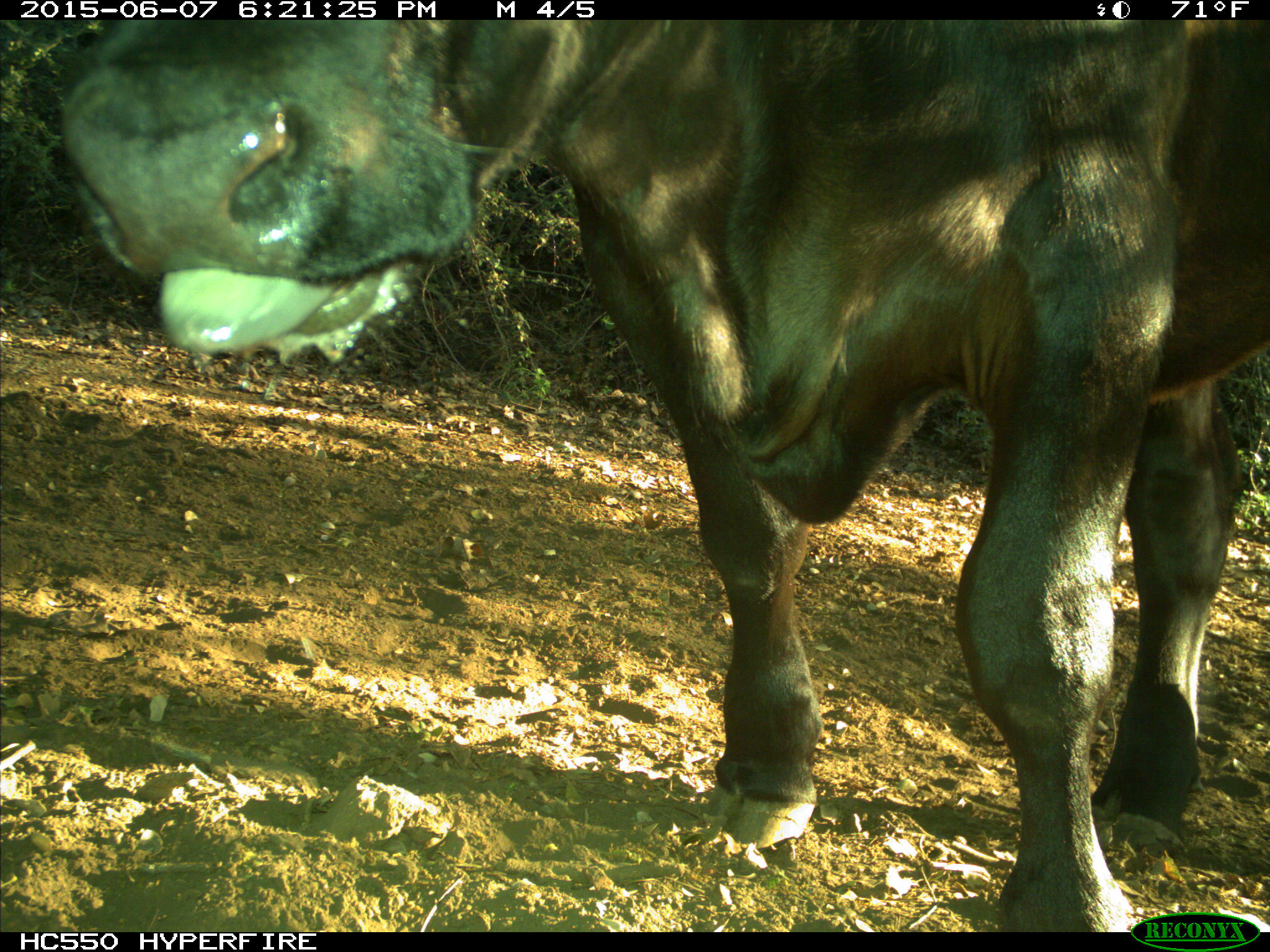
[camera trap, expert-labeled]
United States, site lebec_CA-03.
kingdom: Animalia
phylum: Chordata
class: Mammalia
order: Artiodactyla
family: Bovidae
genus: Bos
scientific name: Bos taurus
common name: domestic cow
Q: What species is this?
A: Bos taurus (domestic cow).